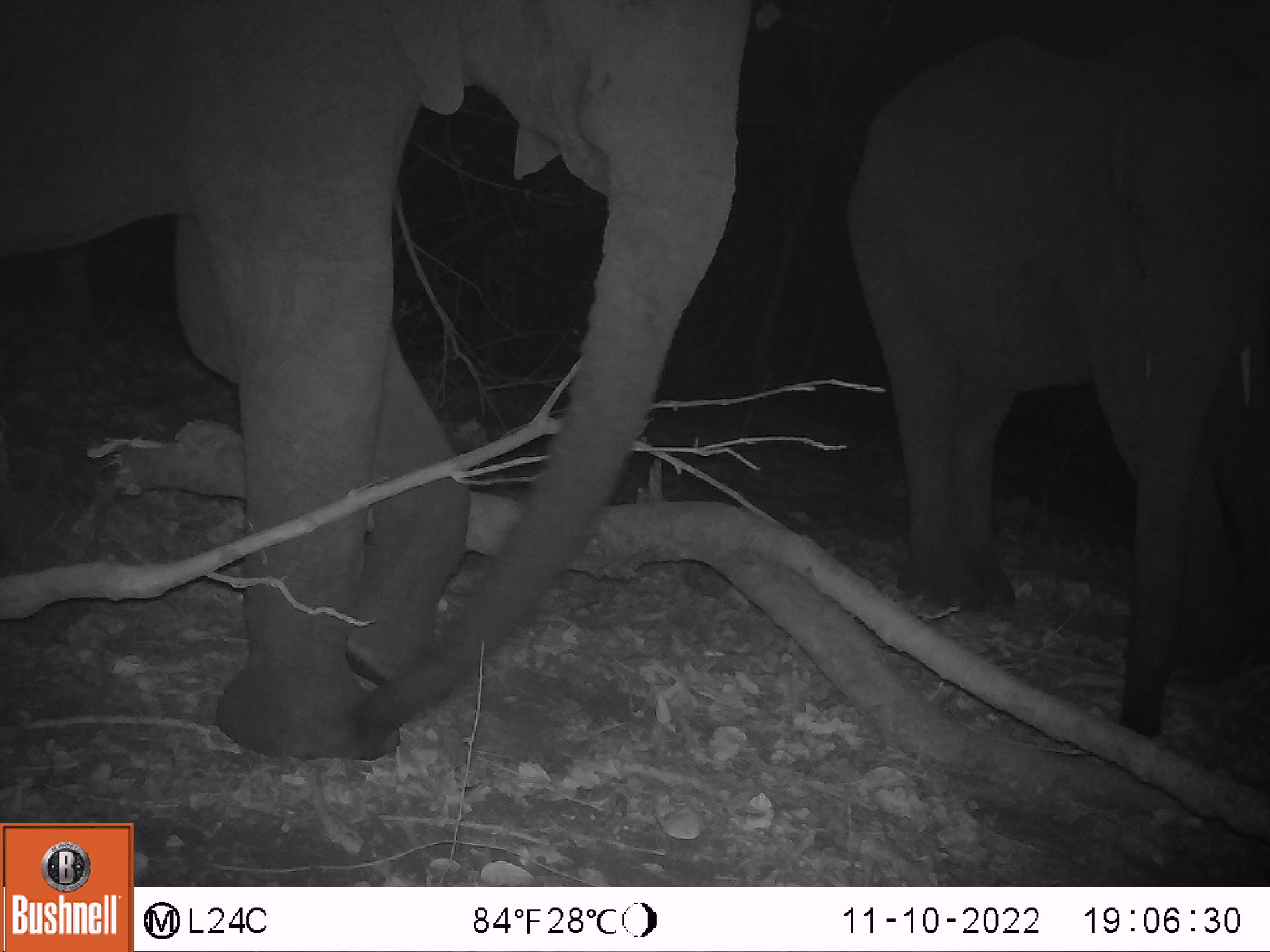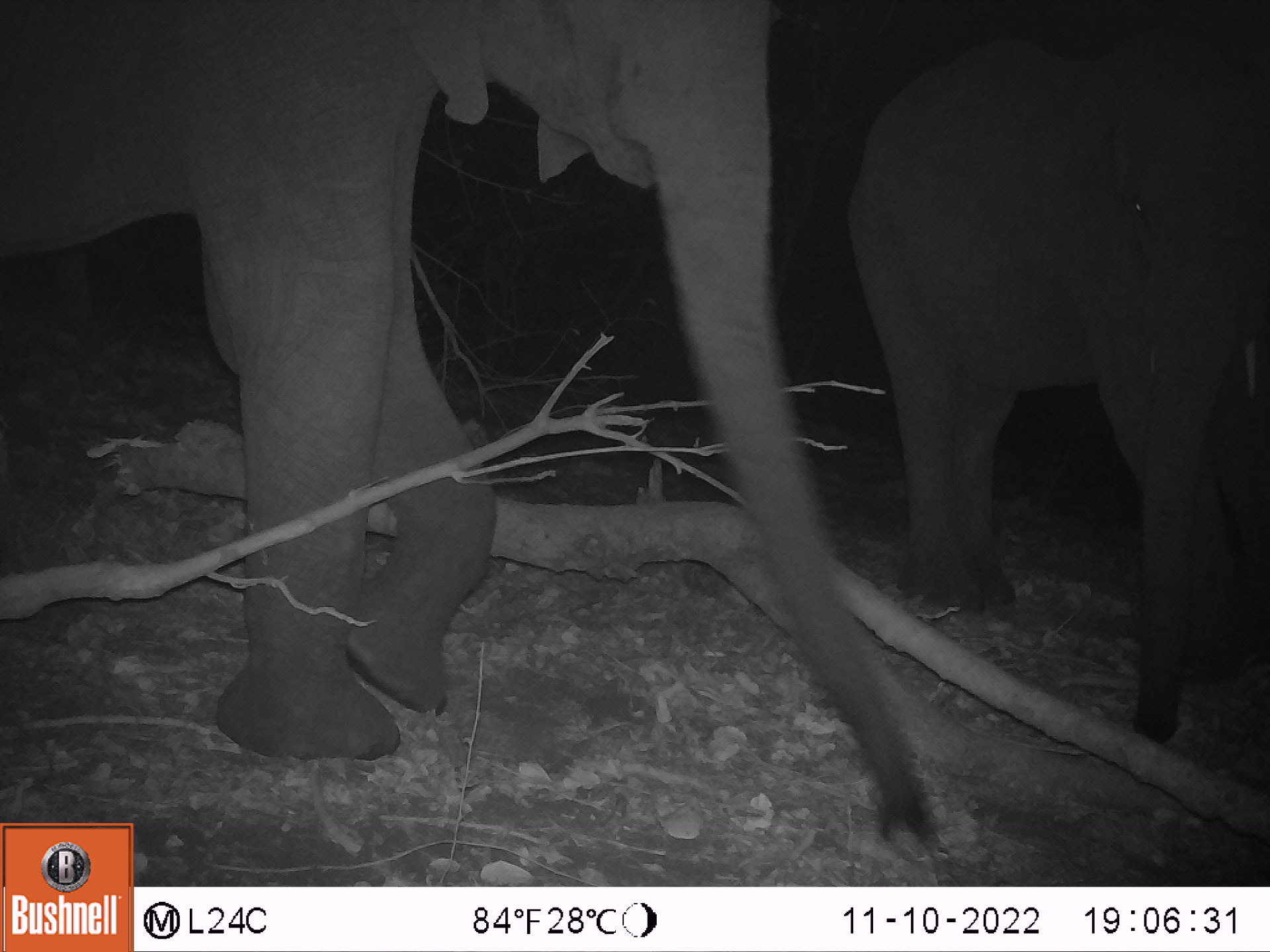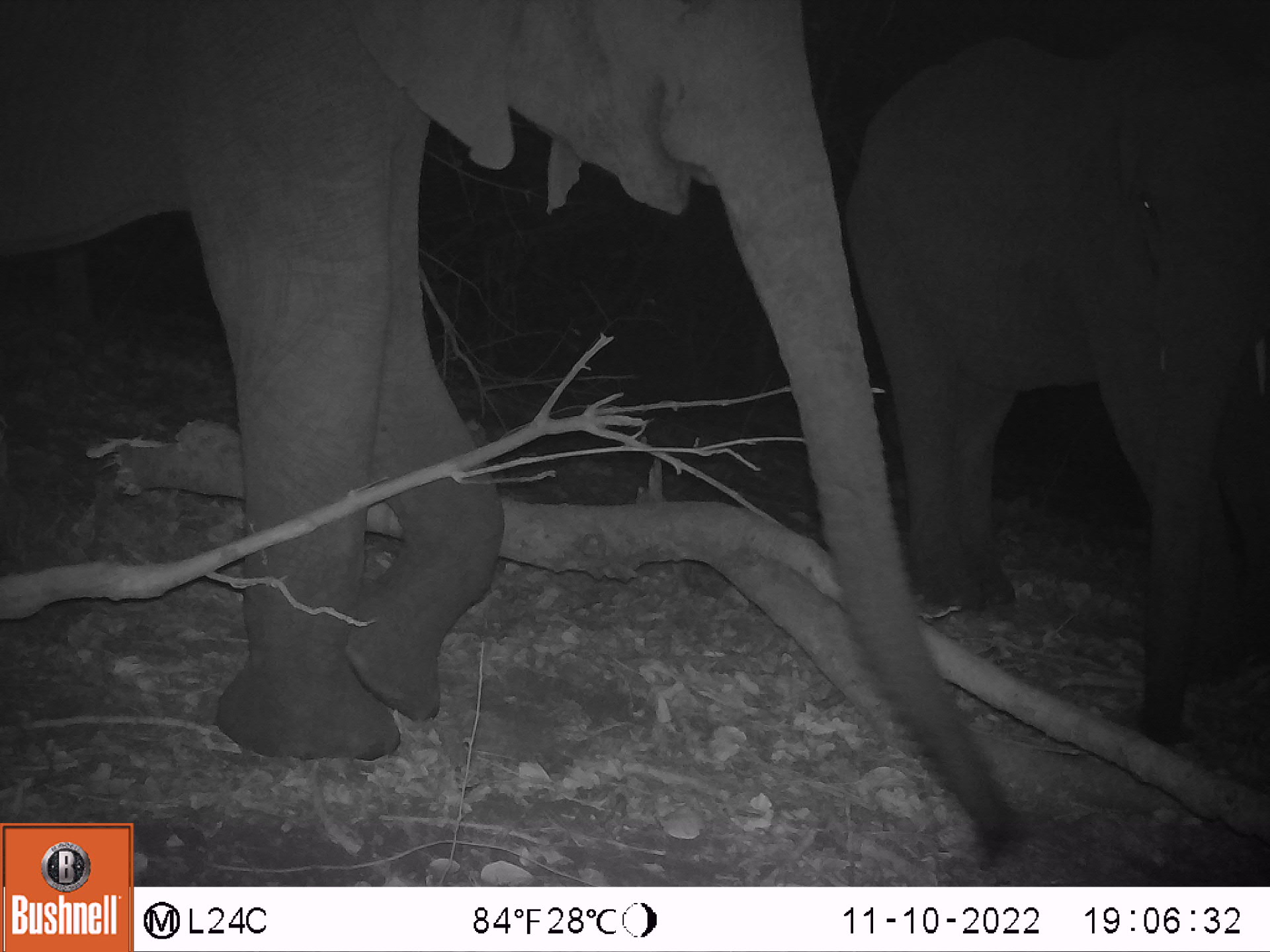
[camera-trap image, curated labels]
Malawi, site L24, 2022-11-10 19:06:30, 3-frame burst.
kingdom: Animalia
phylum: Chordata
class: Mammalia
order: Proboscidea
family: Elephantidae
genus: Loxodonta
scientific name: Loxodonta africana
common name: african savanna elephant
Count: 2.